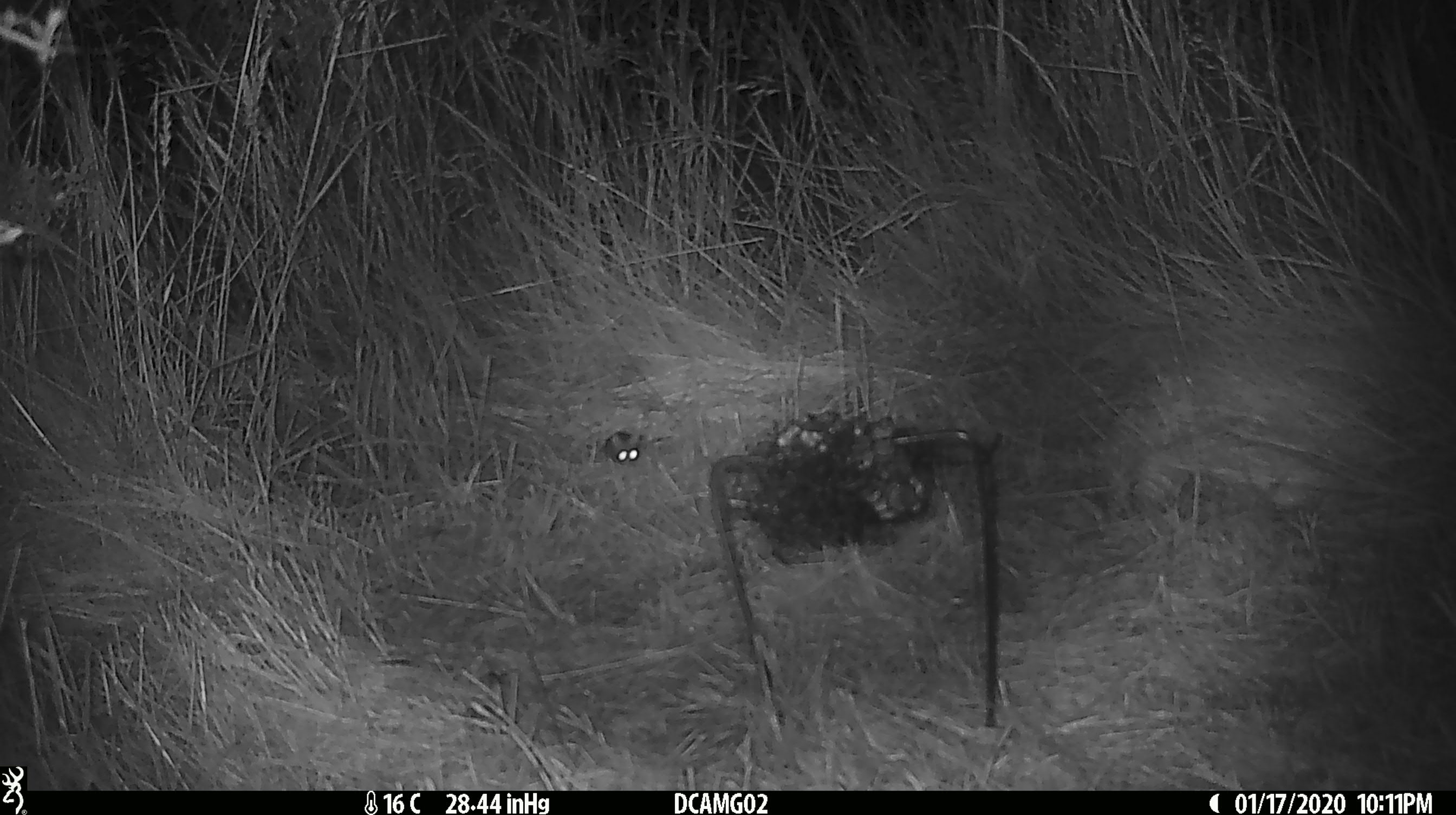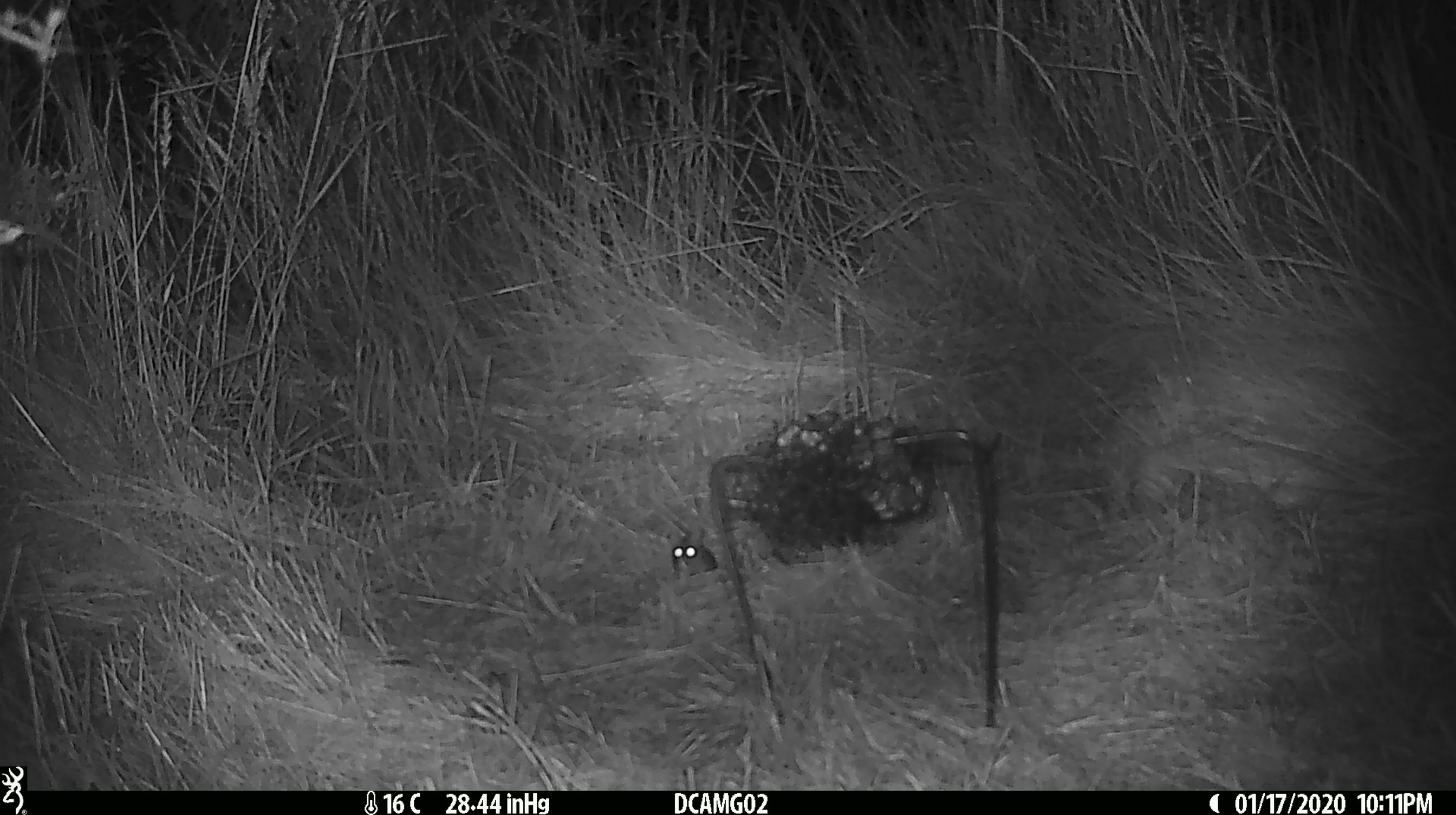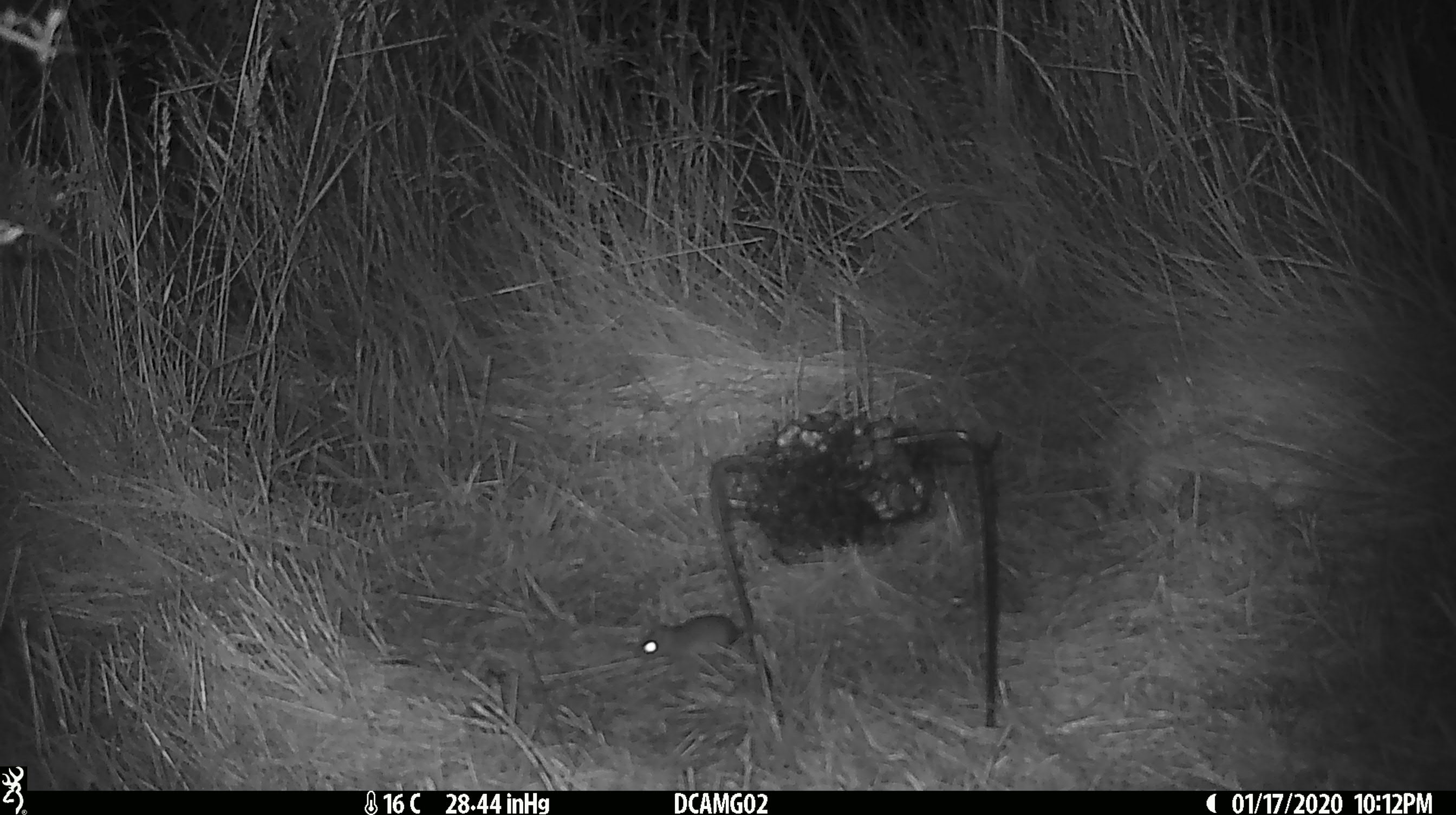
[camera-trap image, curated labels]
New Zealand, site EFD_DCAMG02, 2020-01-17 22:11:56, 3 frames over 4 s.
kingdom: Animalia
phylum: Chordata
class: Mammalia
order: Rodentia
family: Muridae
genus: Mus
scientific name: Mus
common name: mouse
Mouse (Mus).